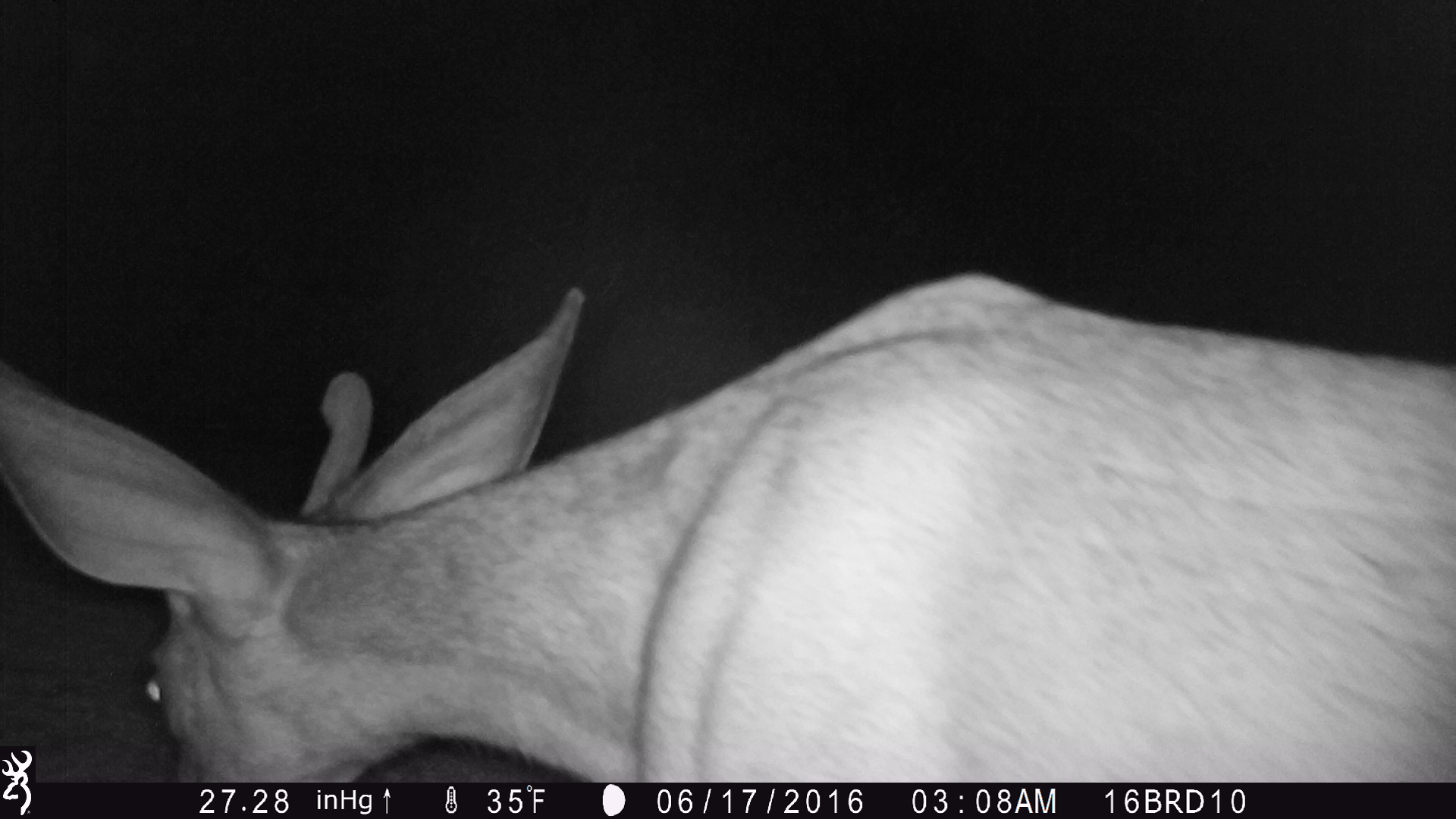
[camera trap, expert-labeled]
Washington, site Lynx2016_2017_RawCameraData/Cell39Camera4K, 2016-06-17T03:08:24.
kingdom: Animalia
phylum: Chordata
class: Mammalia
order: Artiodactyla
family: Cervidae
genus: Odocoileus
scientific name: Odocoileus hemionus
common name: mule deer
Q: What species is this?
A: Odocoileus hemionus (mule deer).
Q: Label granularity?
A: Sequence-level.